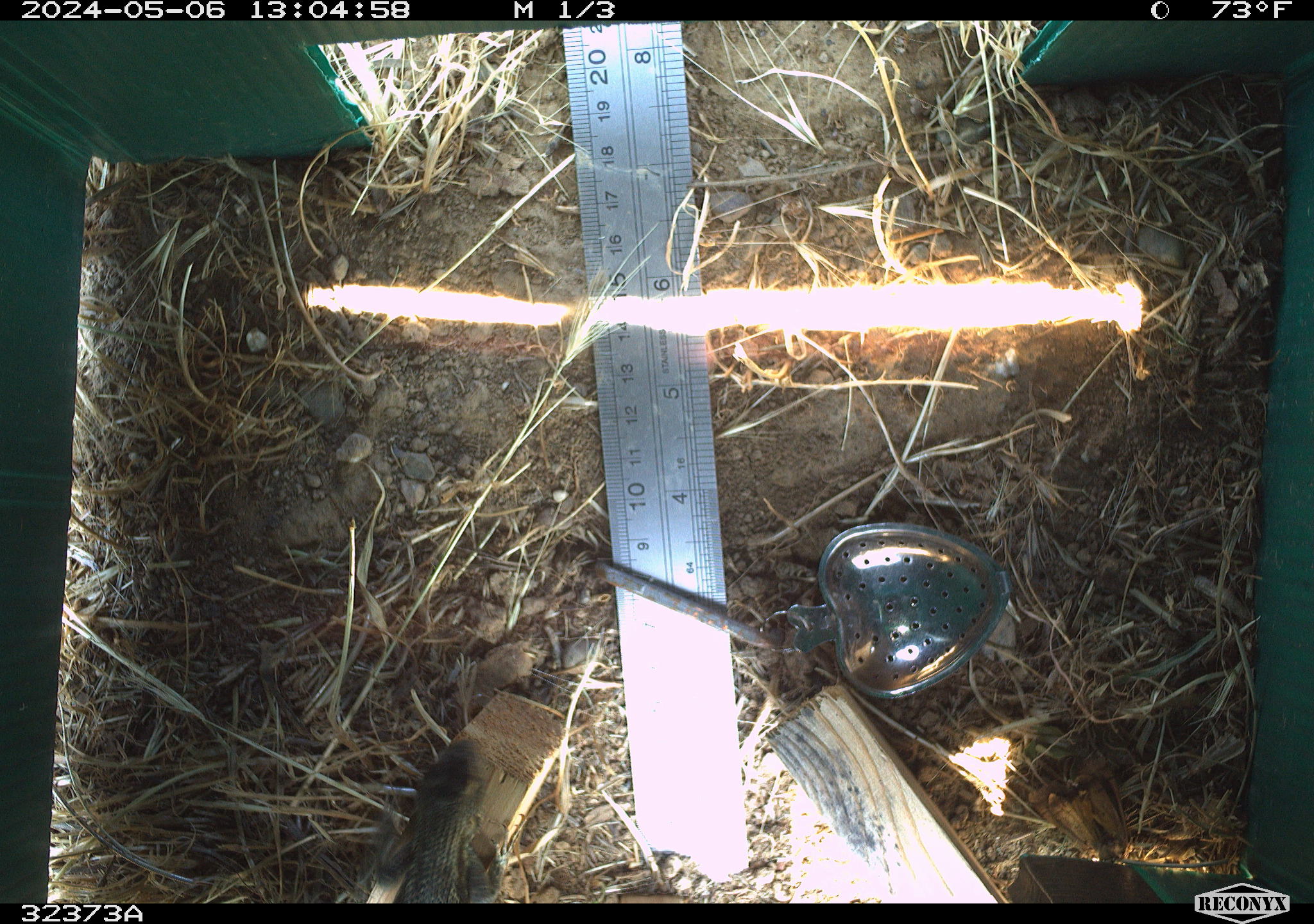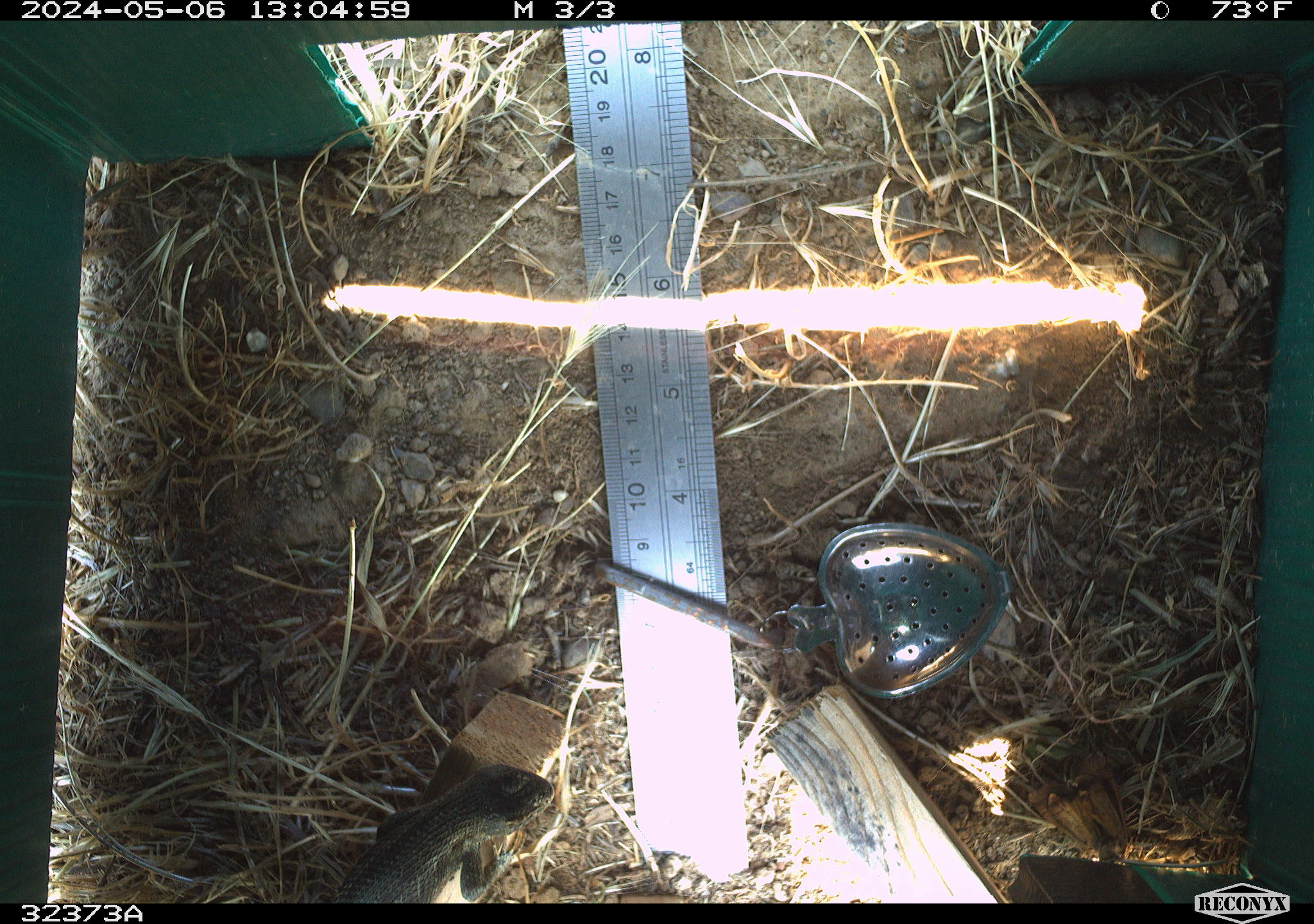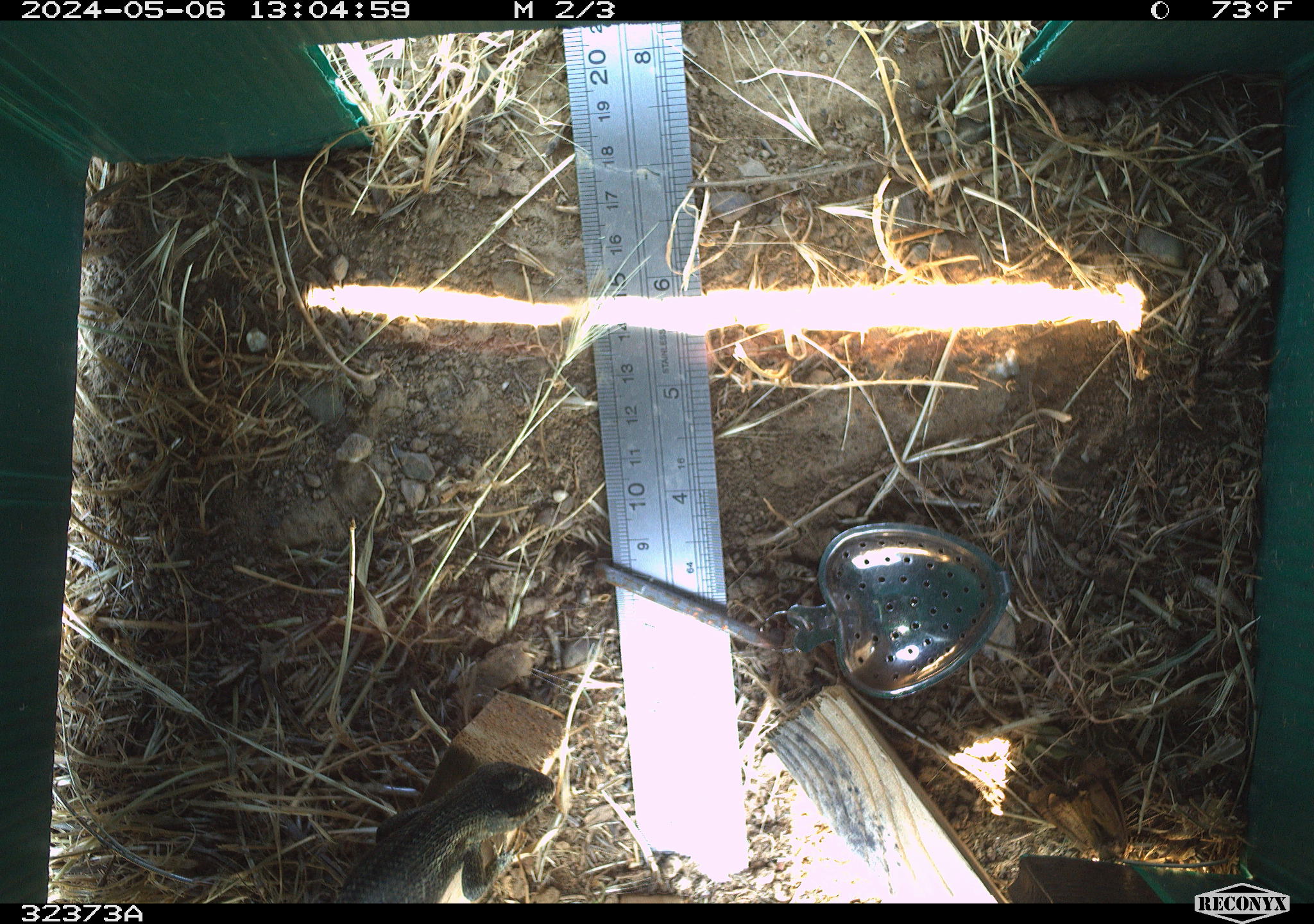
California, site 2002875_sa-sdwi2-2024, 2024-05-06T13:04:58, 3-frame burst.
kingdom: Animalia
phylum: Chordata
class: Reptilia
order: Squamata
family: Phrynosomatidae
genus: Sceloporus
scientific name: Sceloporus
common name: spiny lizards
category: sceloporus species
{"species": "sceloporus species (spiny lizards) (Sceloporus)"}